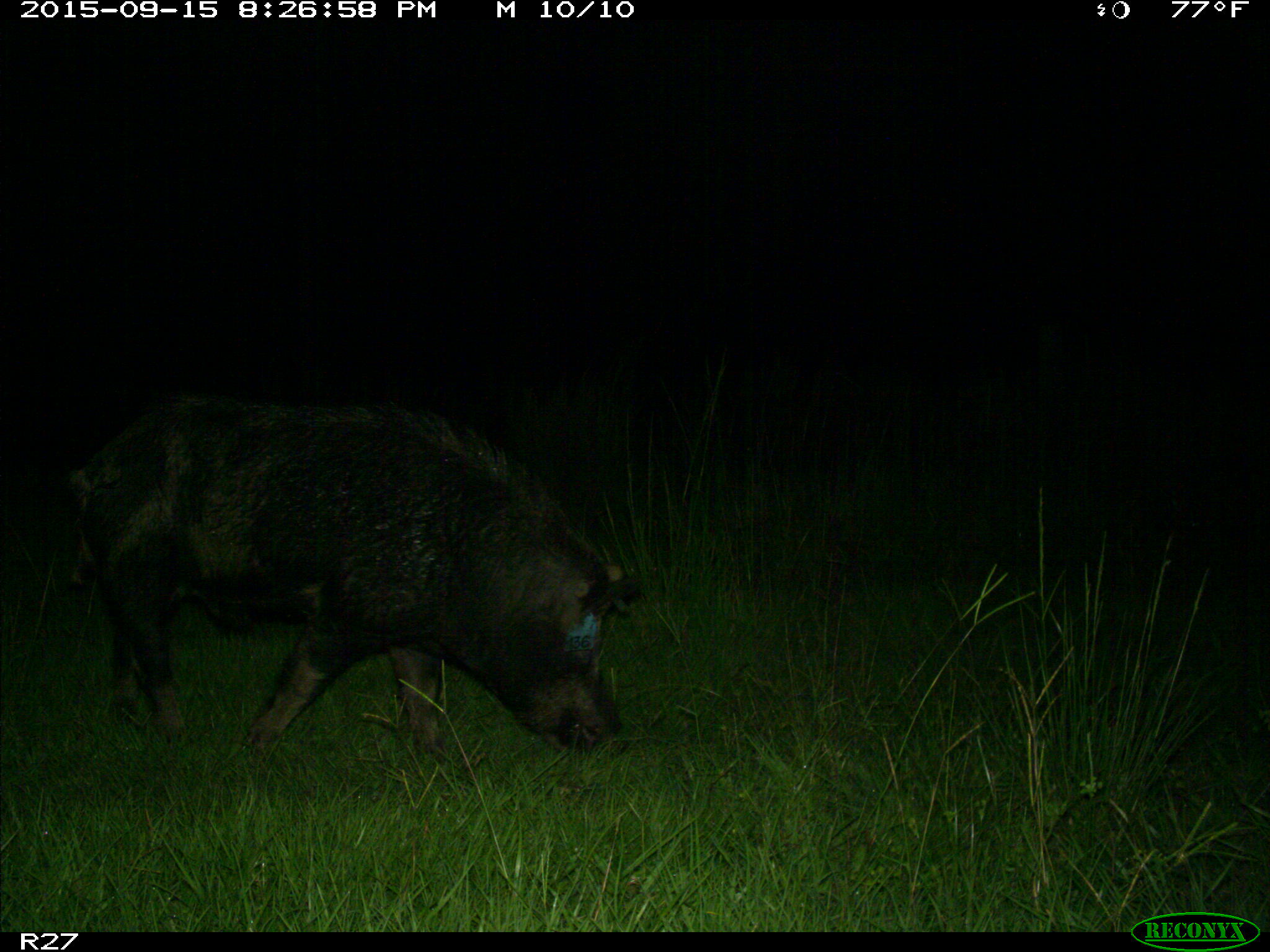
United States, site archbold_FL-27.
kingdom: Animalia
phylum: Chordata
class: Mammalia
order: Artiodactyla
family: Suidae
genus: Sus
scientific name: Sus scrofa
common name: wild boar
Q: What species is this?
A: Sus scrofa (wild boar).